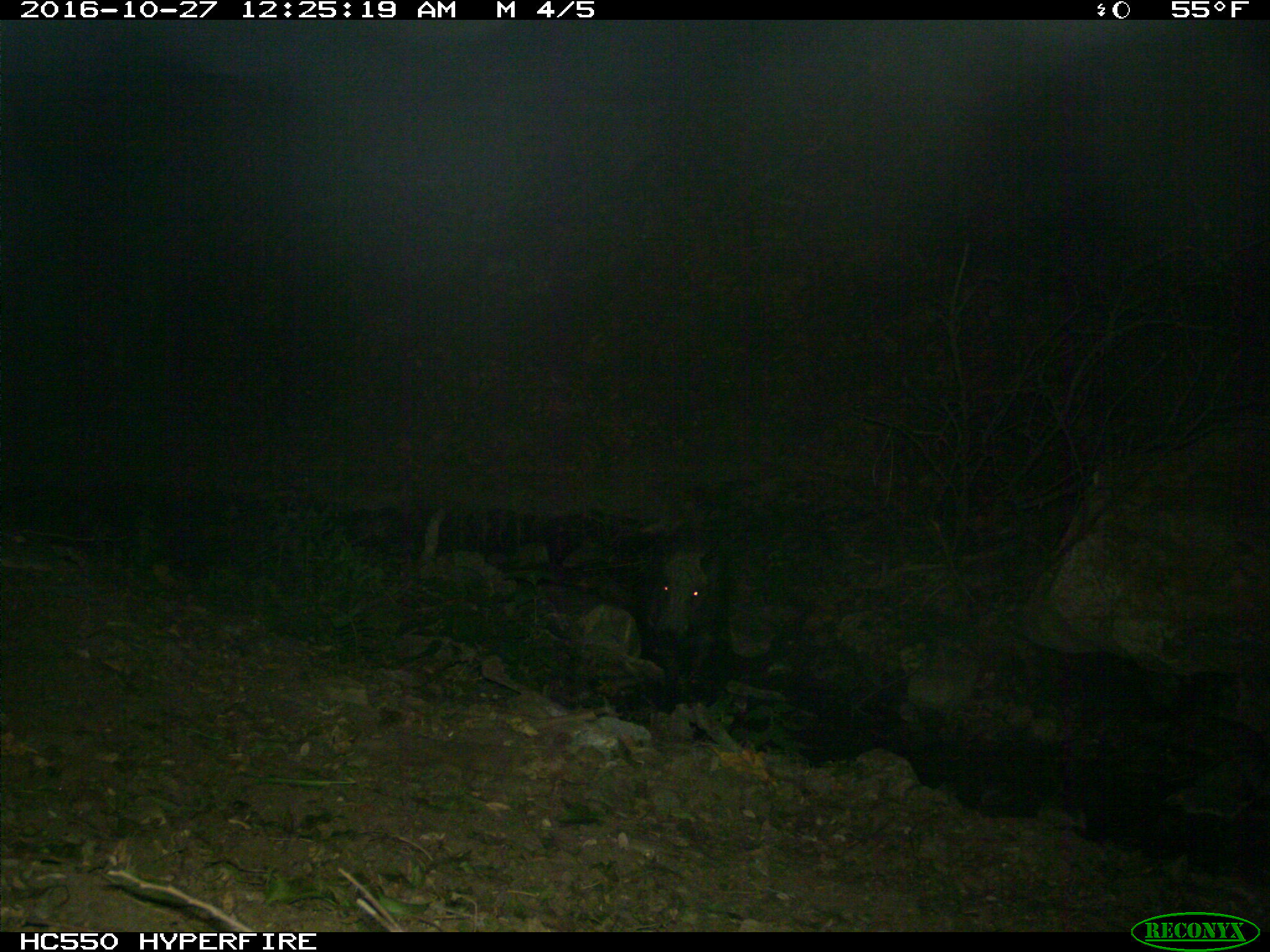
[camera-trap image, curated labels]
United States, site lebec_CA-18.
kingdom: Animalia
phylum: Chordata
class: Mammalia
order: Artiodactyla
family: Suidae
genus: Sus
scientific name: Sus scrofa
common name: wild boar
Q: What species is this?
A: Sus scrofa (wild boar).